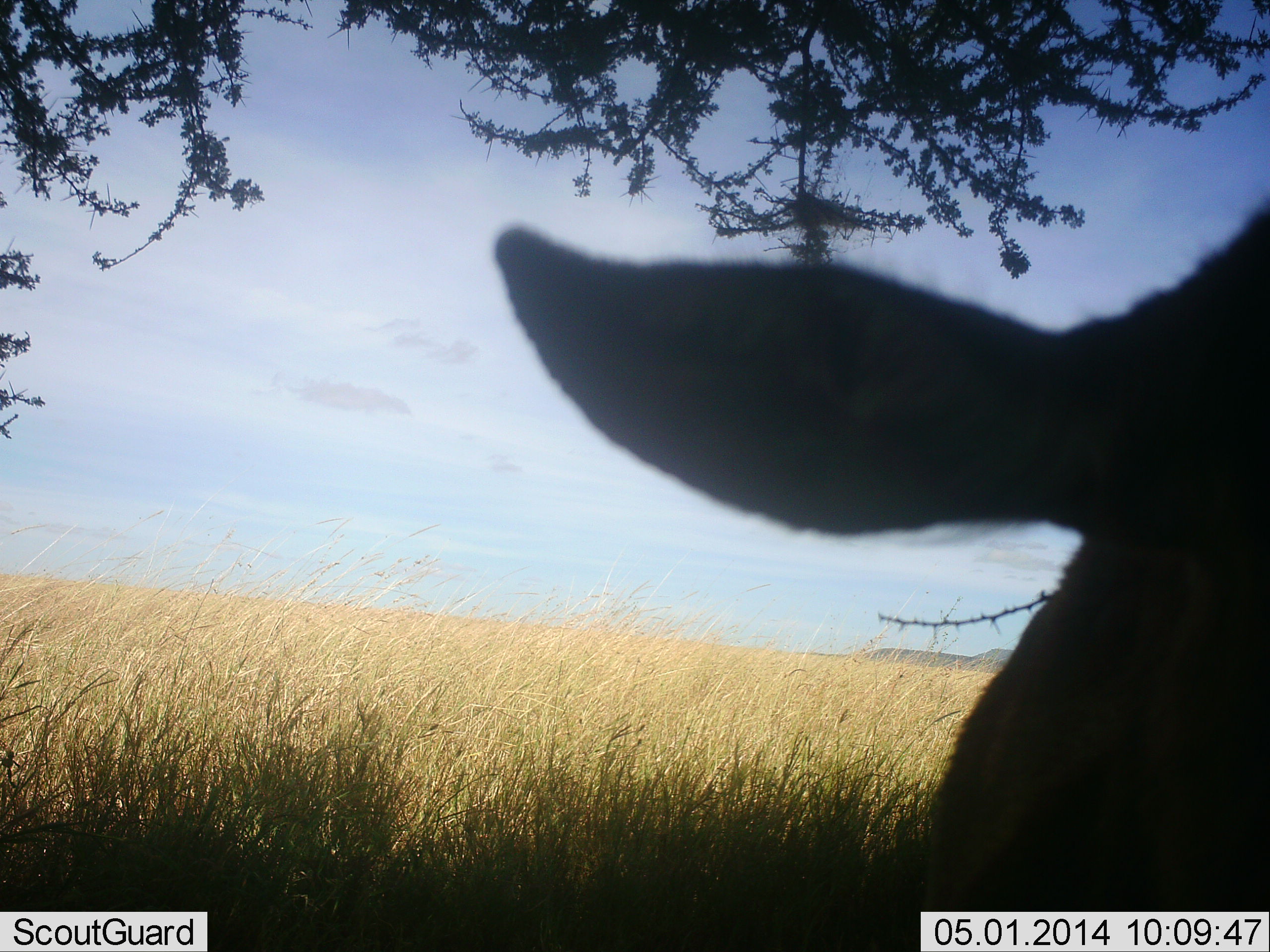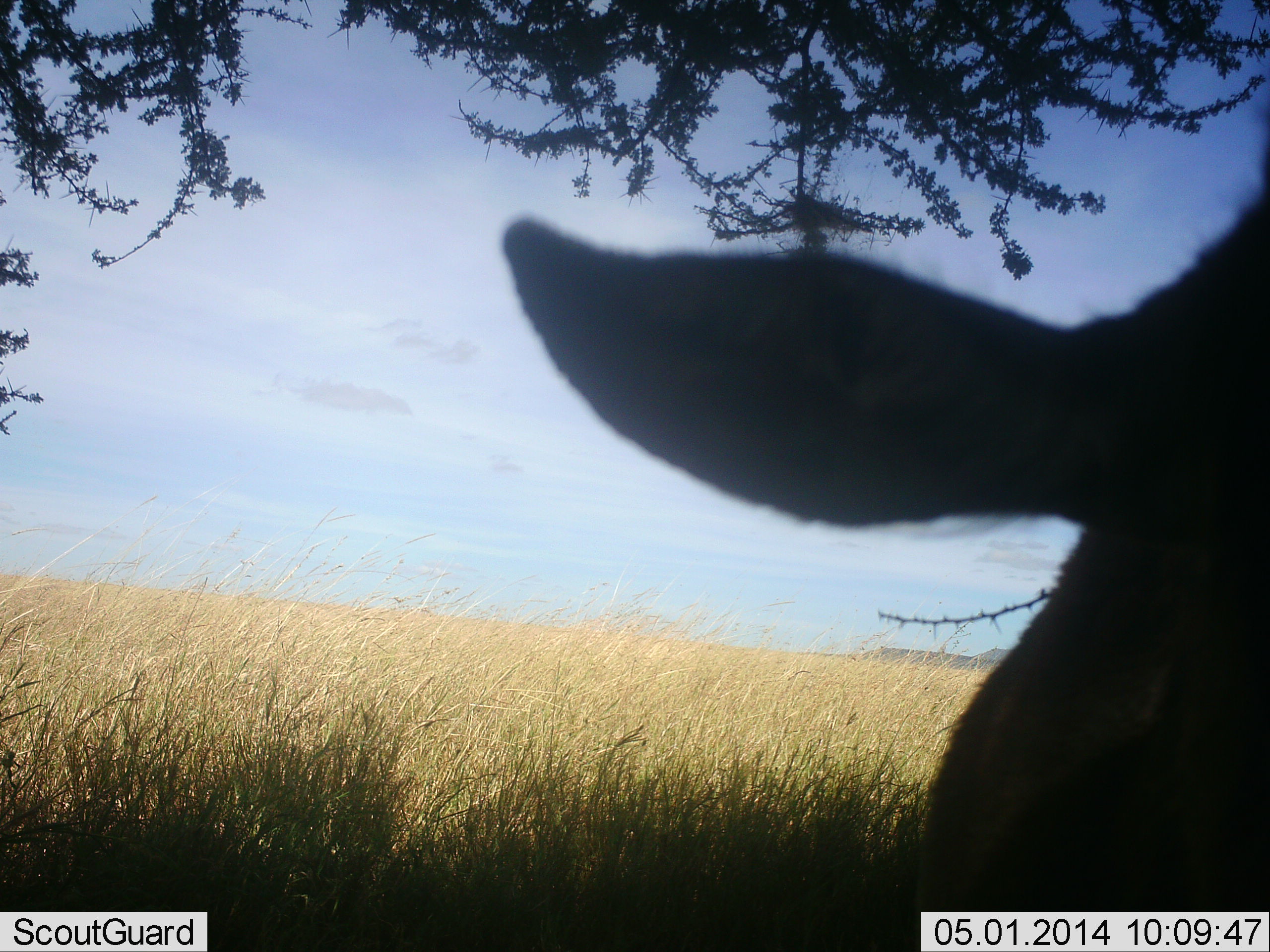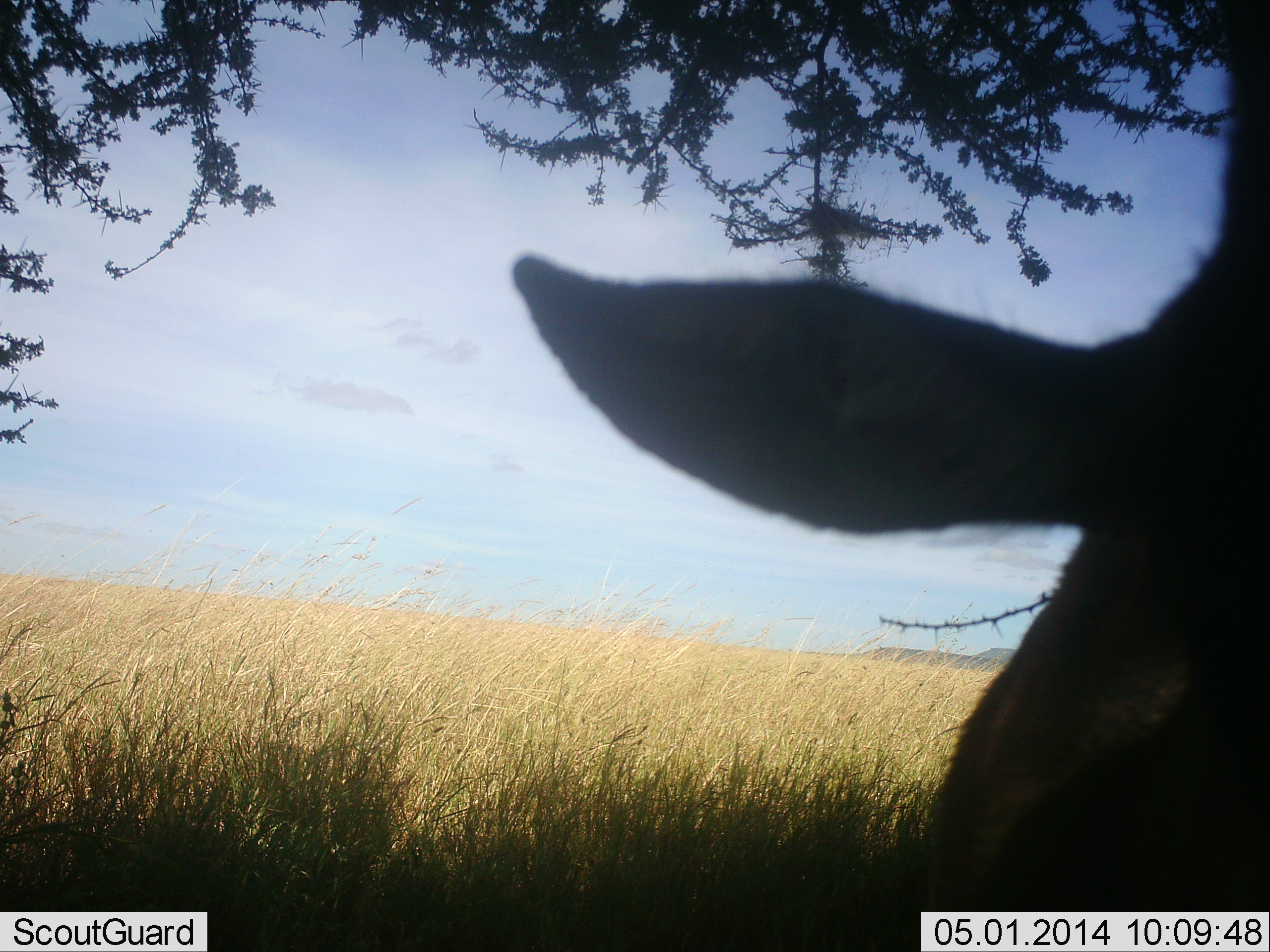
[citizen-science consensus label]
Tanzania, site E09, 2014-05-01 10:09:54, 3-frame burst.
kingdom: Animalia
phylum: Chordata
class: Mammalia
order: Artiodactyla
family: Bovidae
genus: Eudorcas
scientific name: Eudorcas thomsonii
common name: thomson's gazelle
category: gazellethomsons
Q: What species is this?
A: Gazellethomsons (thomson's gazelle) (Eudorcas thomsonii).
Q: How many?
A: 1.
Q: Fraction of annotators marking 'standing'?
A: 100%.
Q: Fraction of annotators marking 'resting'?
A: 0%.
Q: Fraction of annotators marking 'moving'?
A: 0%.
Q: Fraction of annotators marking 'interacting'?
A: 0%.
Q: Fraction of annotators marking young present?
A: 0%.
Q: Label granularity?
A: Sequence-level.